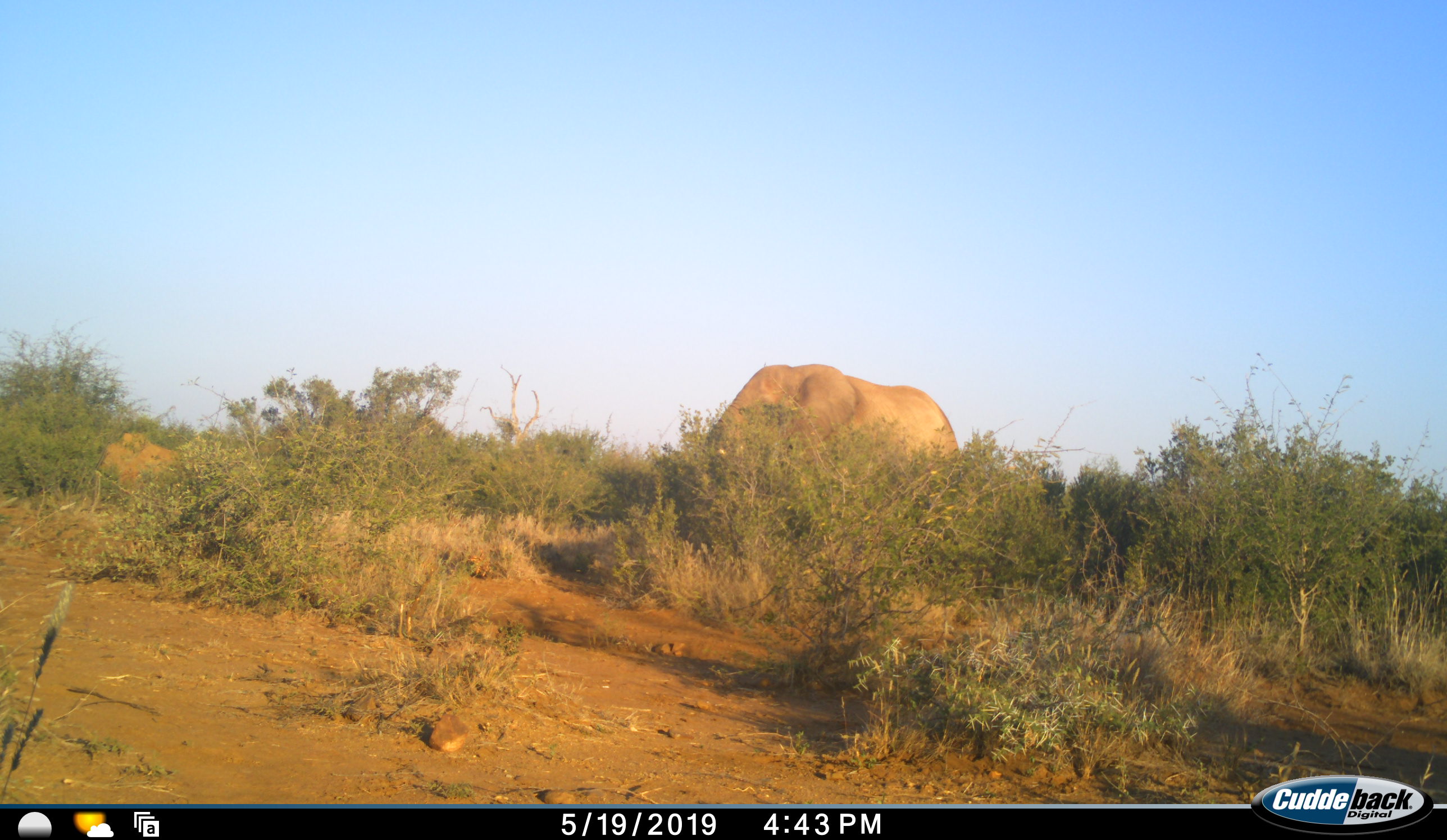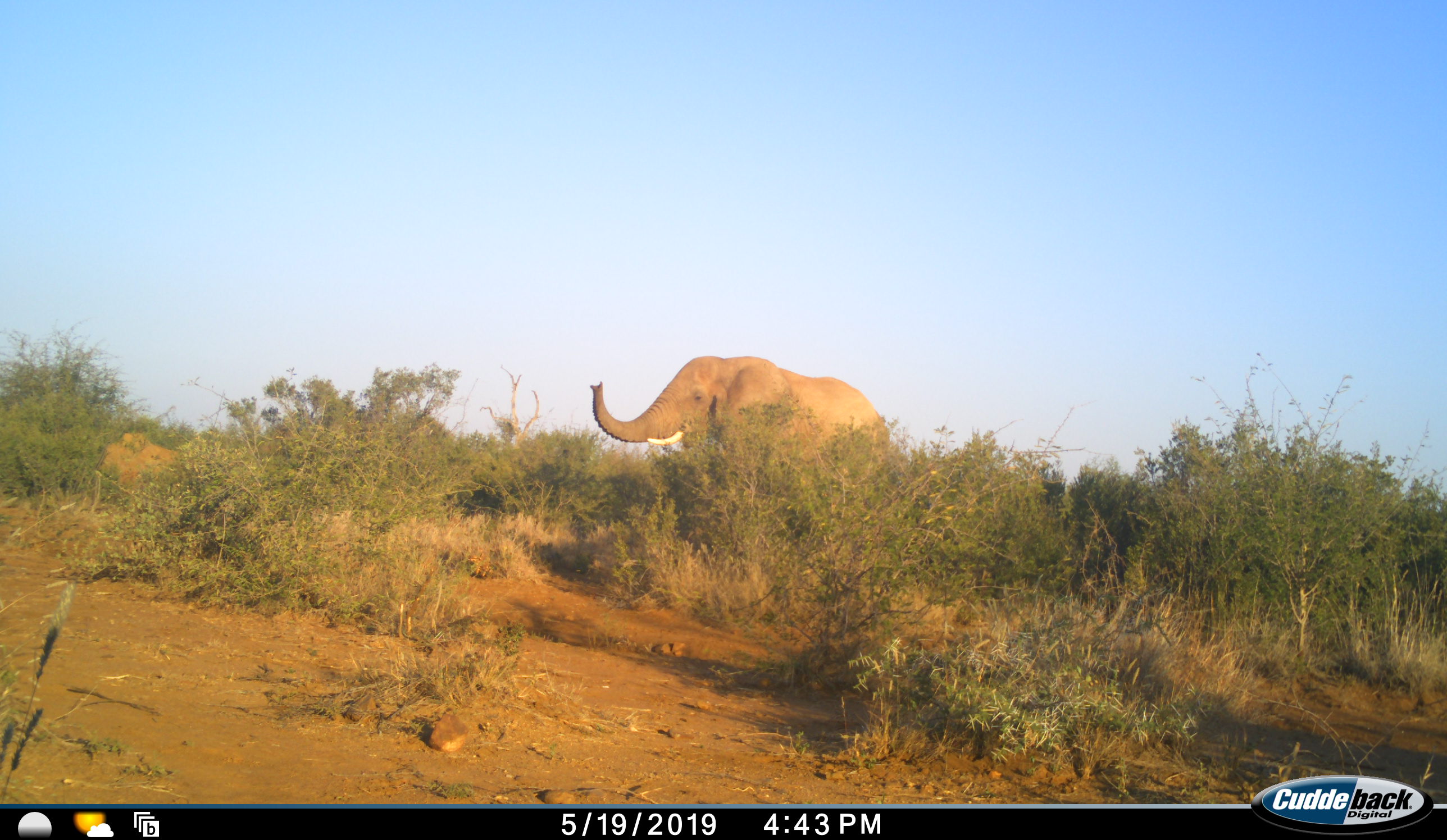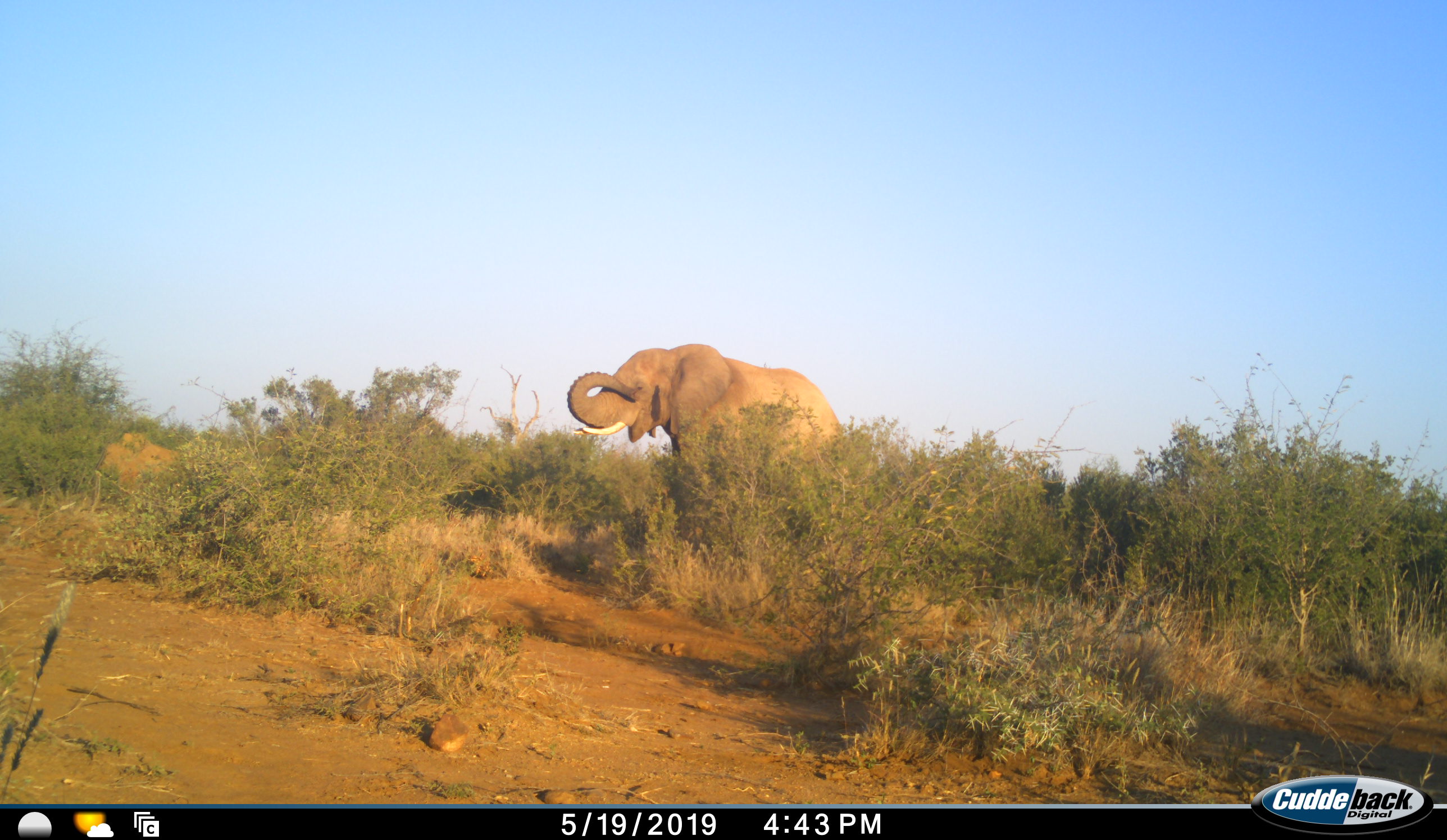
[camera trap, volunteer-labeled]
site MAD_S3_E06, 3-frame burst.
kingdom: Animalia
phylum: Chordata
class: Mammalia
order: Proboscidea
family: Elephantidae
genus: Loxodonta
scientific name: Loxodonta africana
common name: african bush elephant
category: elephant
Elephant (african bush elephant) (Loxodonta africana), count 1. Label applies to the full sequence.